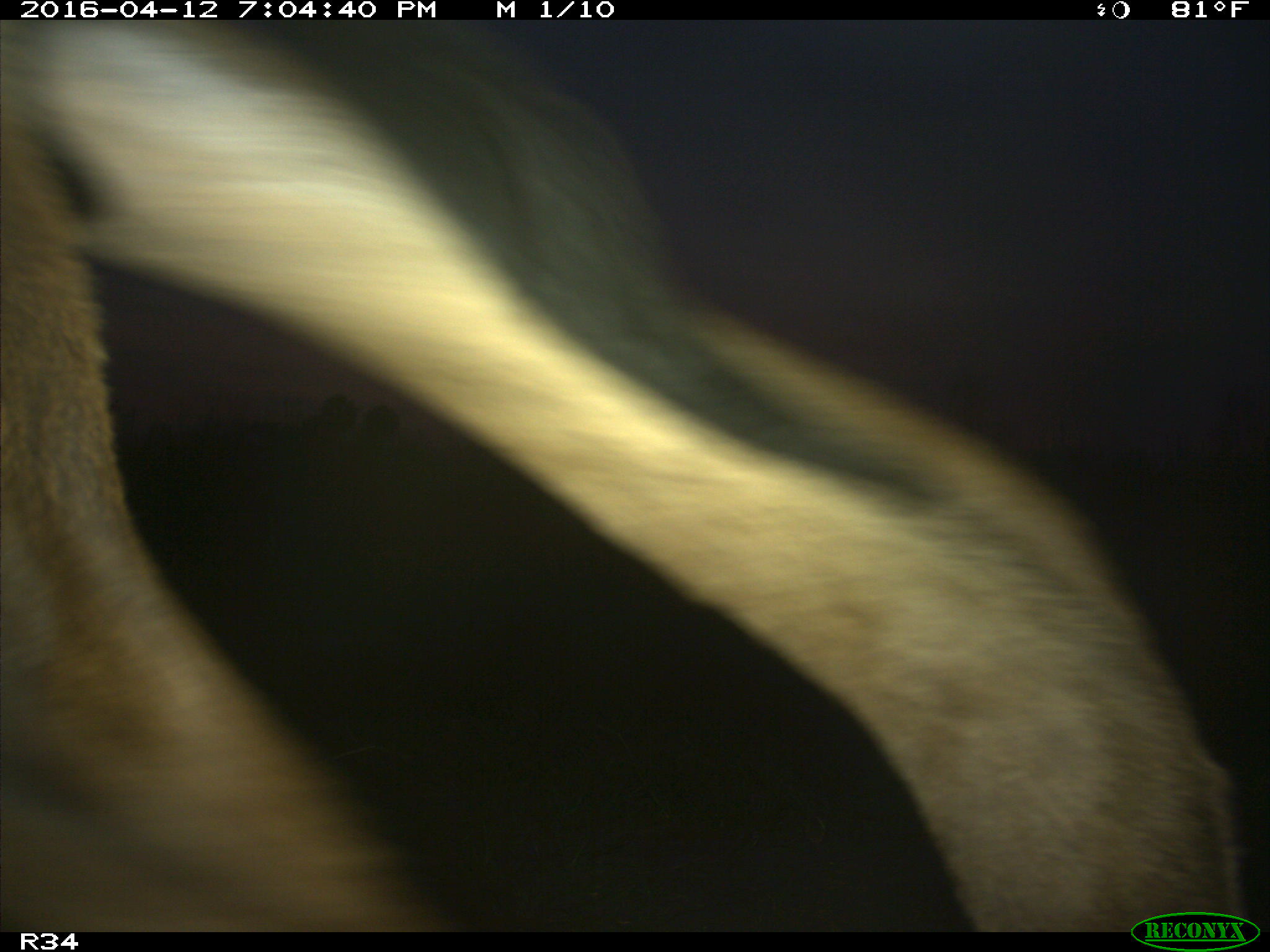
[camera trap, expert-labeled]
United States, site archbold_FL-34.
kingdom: Animalia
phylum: Chordata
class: Mammalia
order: Artiodactyla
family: Bovidae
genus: Bos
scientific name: Bos taurus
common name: domestic cow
Bos taurus (domestic cow).